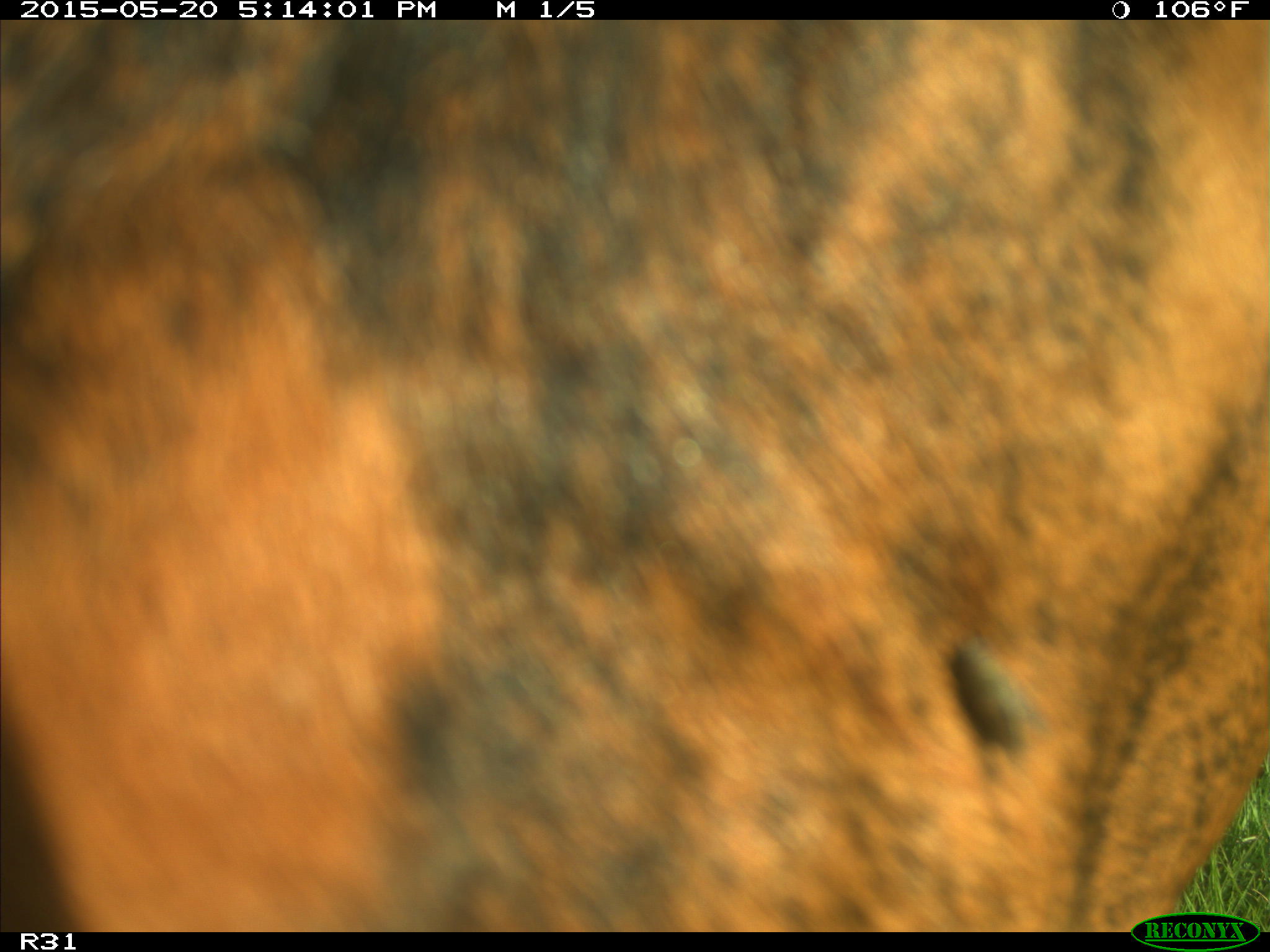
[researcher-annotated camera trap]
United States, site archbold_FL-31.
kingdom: Animalia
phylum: Chordata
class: Mammalia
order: Artiodactyla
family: Bovidae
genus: Bos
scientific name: Bos taurus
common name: domestic cow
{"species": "Bos taurus (domestic cow)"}